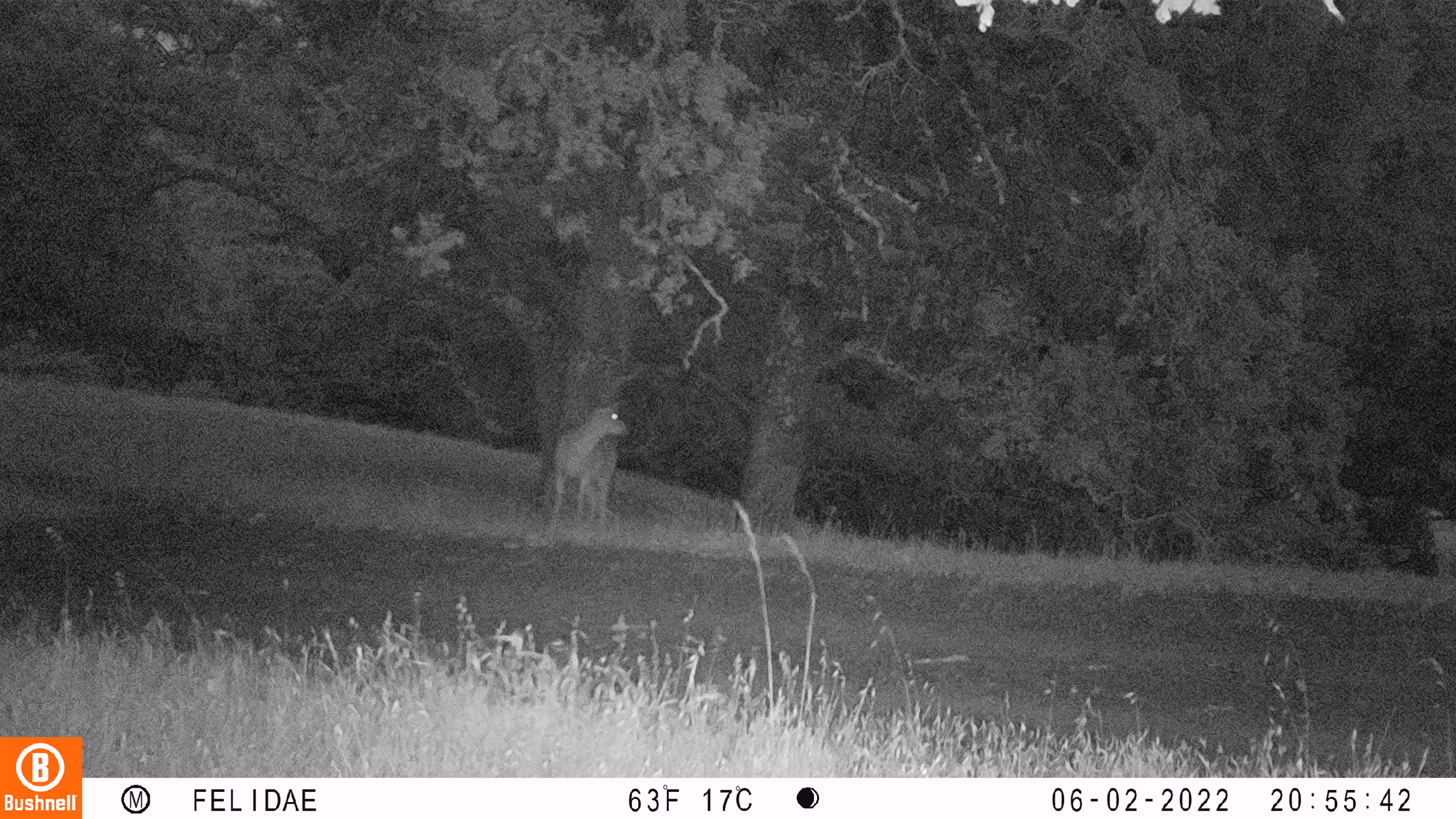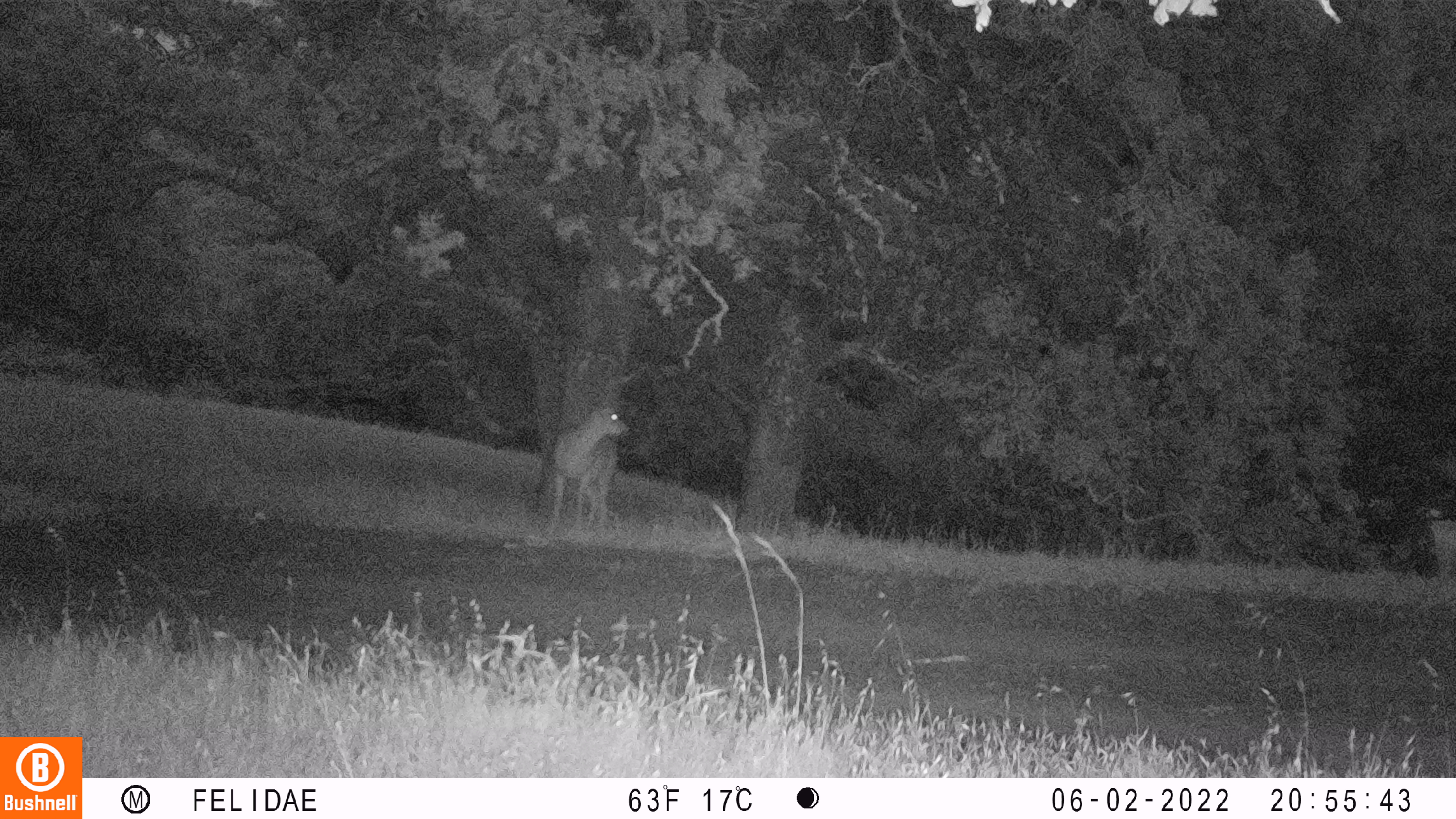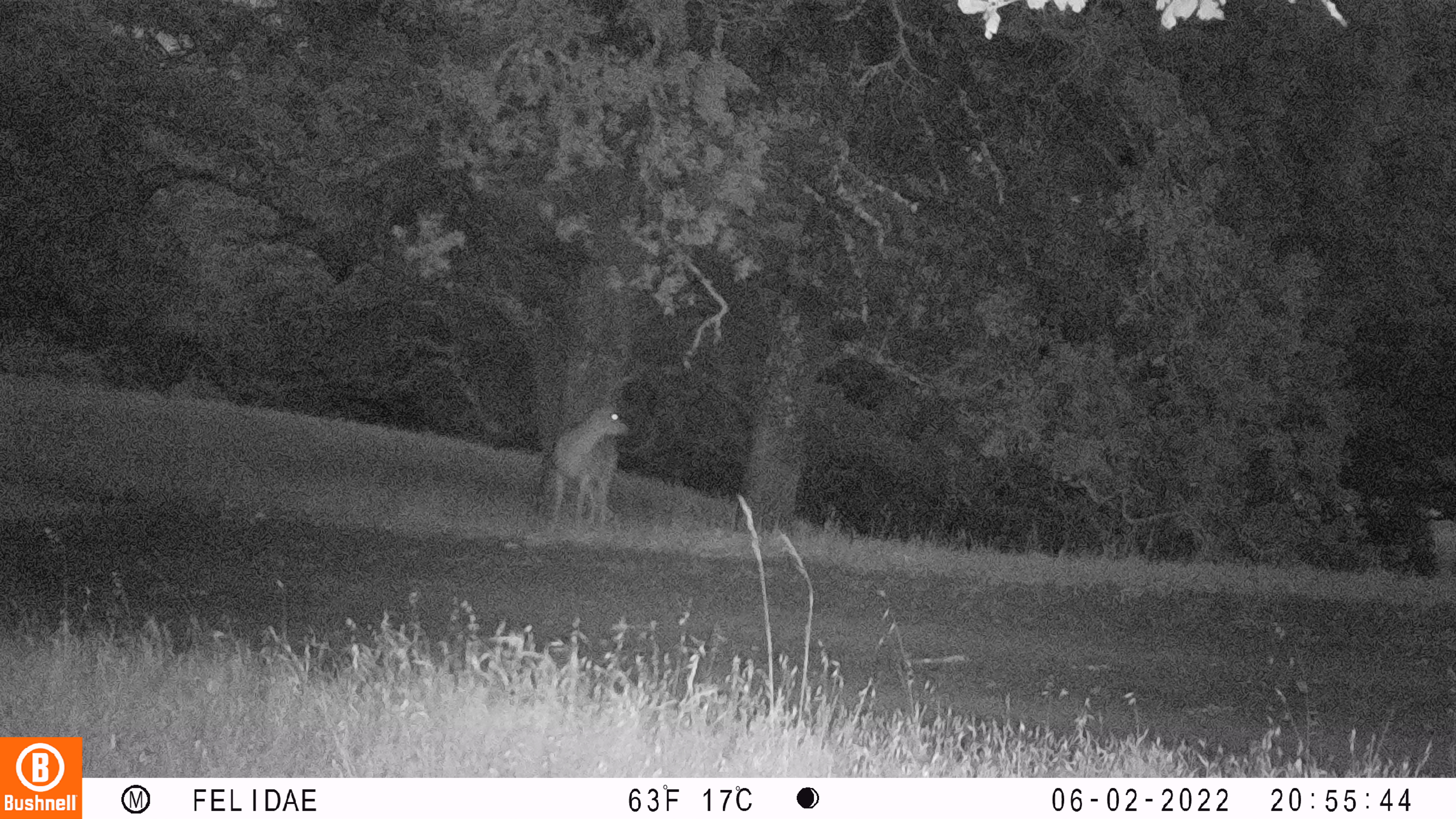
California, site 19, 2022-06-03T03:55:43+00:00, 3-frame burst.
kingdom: Animalia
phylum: Chordata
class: Mammalia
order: Artiodactyla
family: Cervidae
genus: Odocoileus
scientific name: Odocoileus hemionus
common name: mule deer